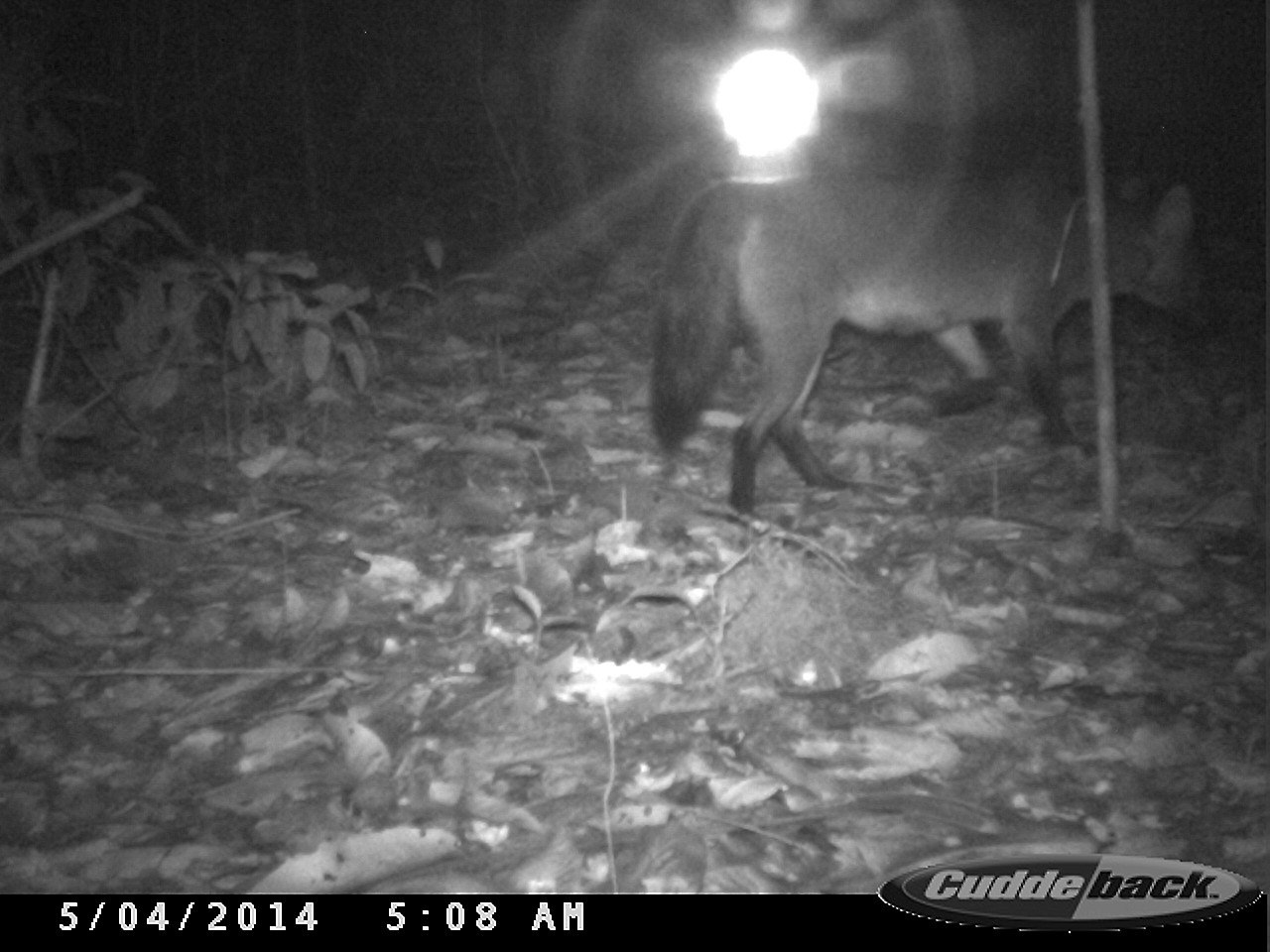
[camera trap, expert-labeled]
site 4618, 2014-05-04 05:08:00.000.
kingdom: Animalia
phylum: Chordata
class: Mammalia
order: Carnivora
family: Canidae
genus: Cerdocyon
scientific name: Cerdocyon thous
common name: crab-eating fox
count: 2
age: adult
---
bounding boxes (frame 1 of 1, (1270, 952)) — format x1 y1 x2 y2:
cerdocyon thous: 647 174 1228 516